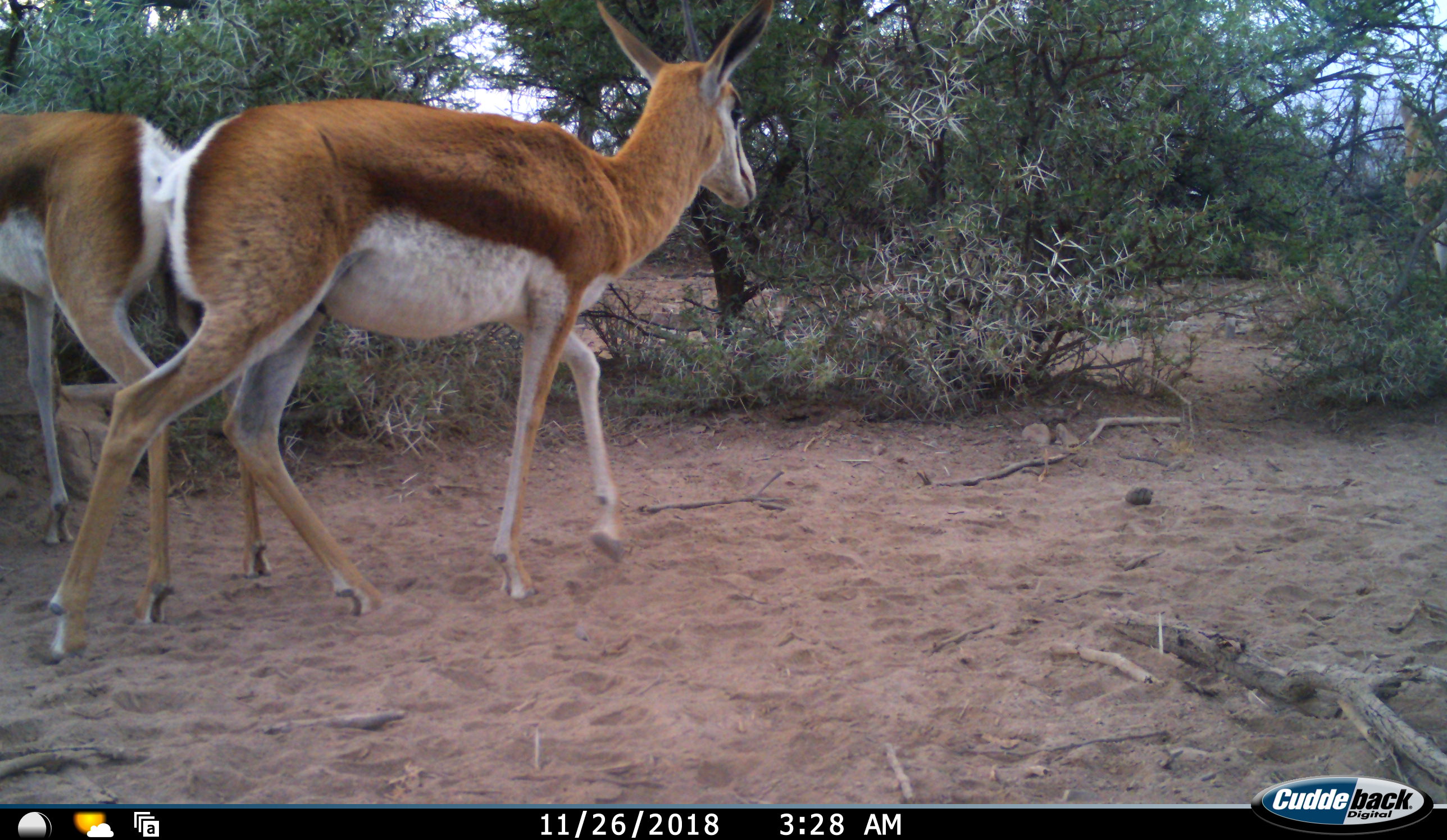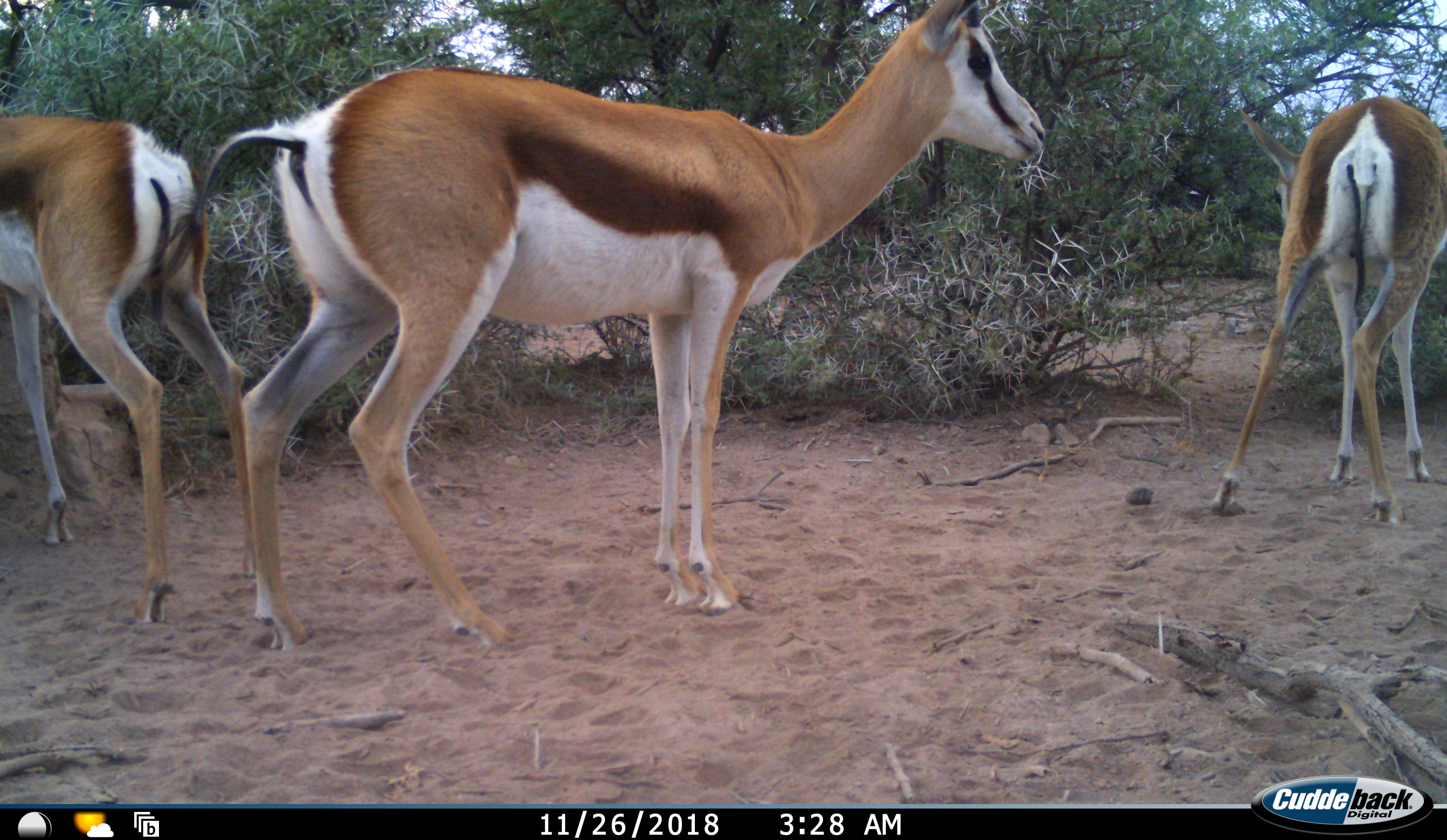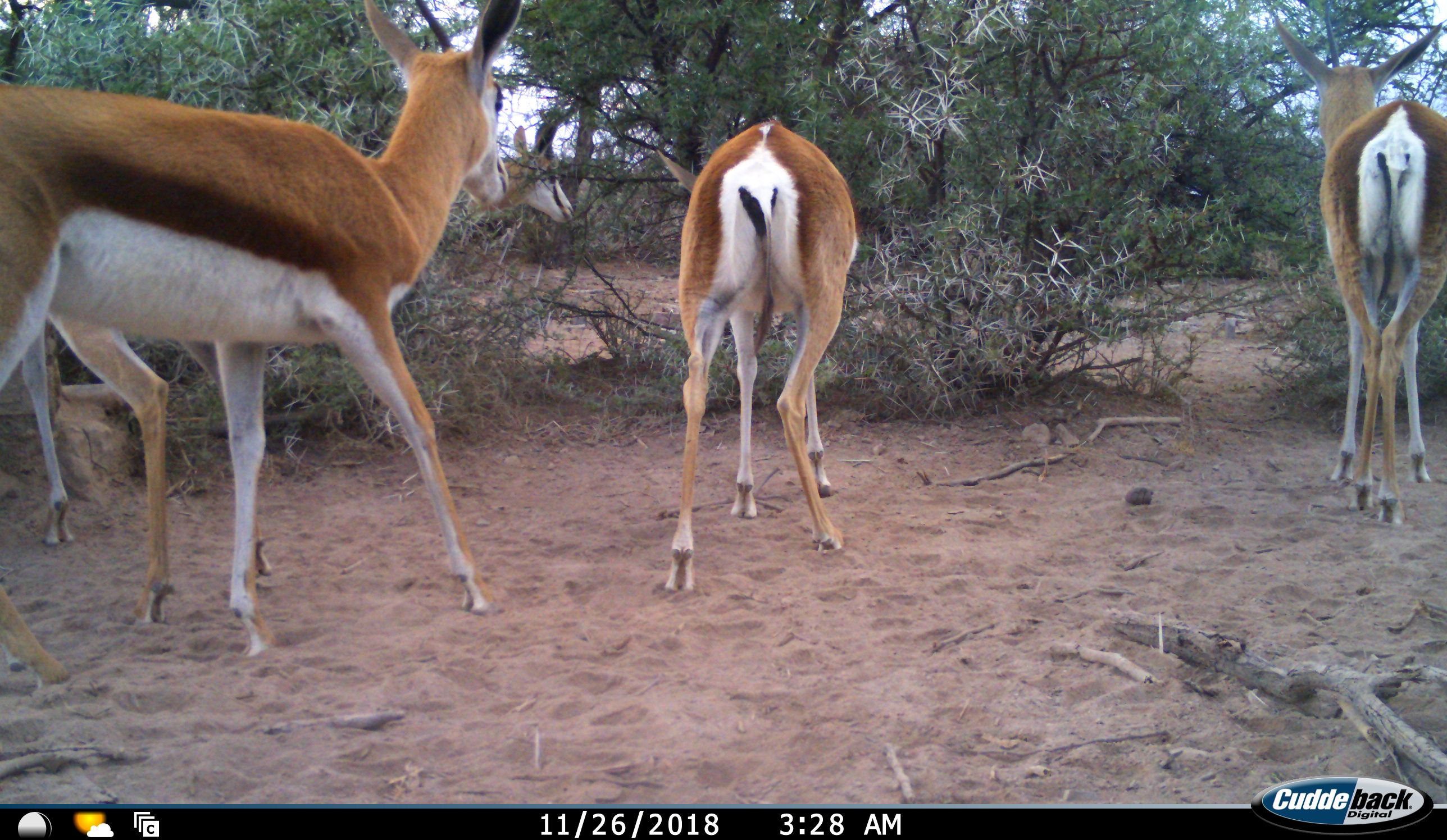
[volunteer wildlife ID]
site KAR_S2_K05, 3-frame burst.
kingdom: Animalia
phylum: Chordata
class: Mammalia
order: Artiodactyla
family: Bovidae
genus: Antidorcas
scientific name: Antidorcas marsupialis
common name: springbok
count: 4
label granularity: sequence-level